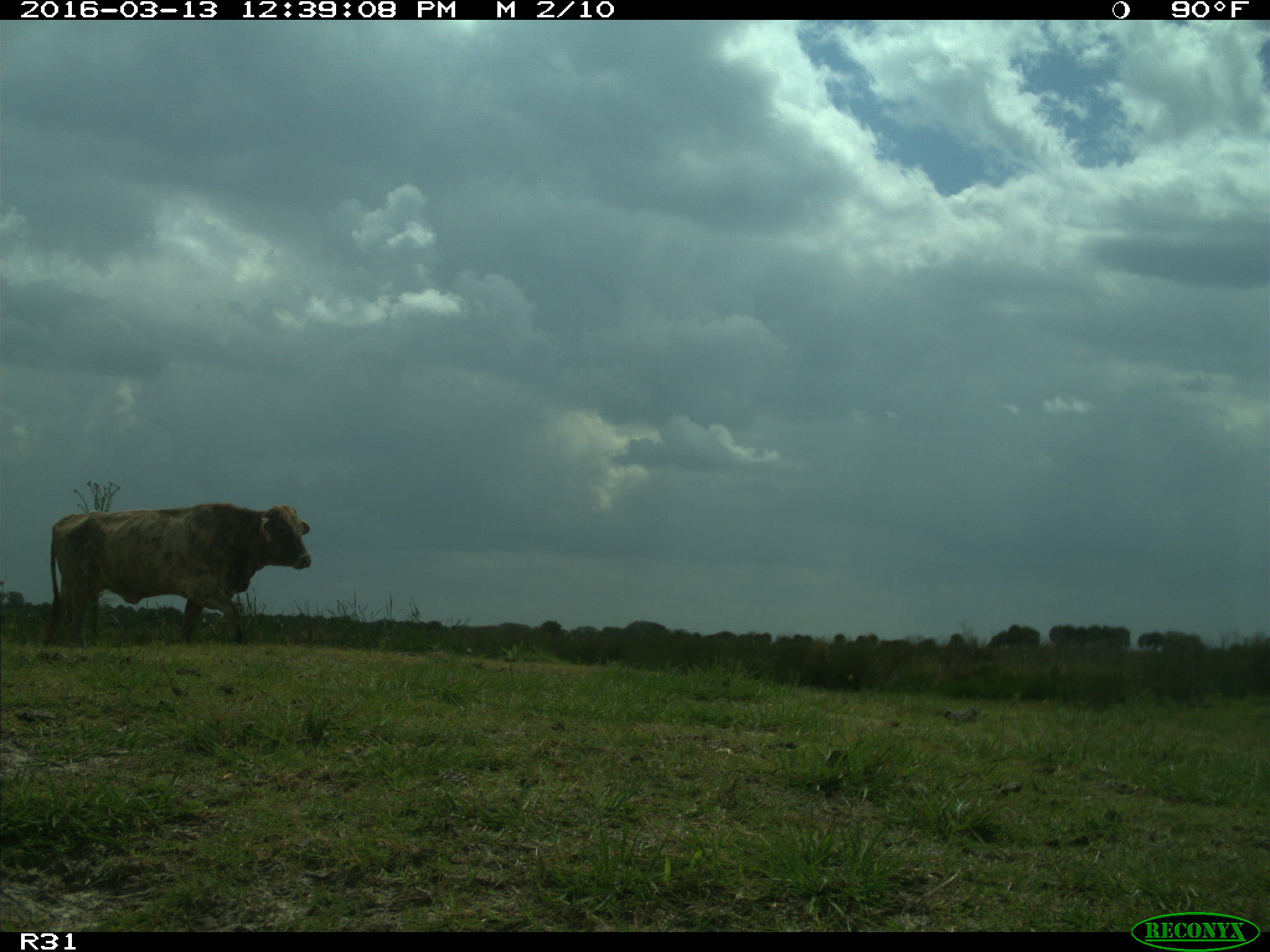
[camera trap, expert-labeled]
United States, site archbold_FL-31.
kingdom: Animalia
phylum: Chordata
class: Mammalia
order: Artiodactyla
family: Bovidae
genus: Bos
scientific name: Bos taurus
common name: domestic cow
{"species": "Bos taurus (domestic cow)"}